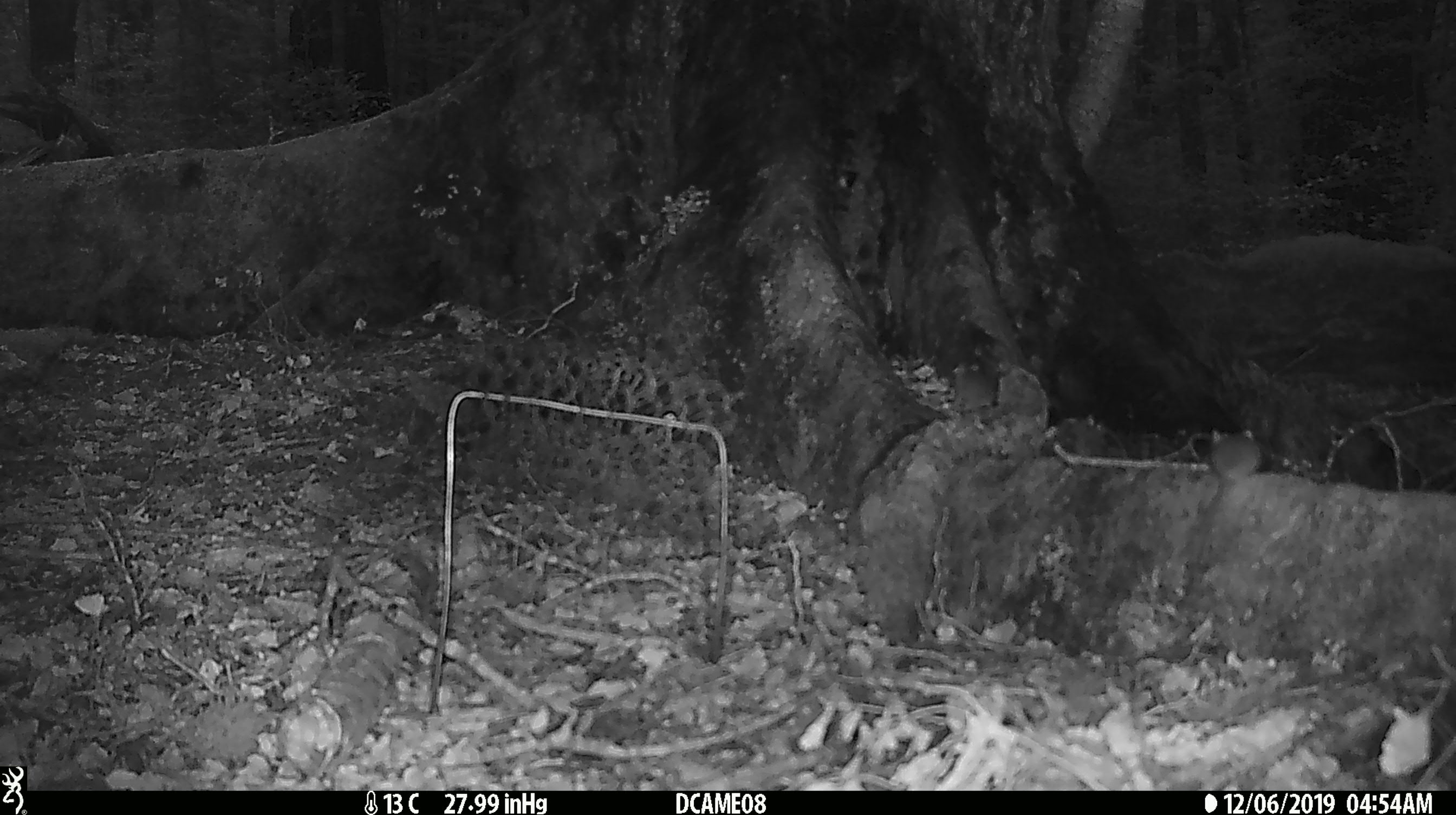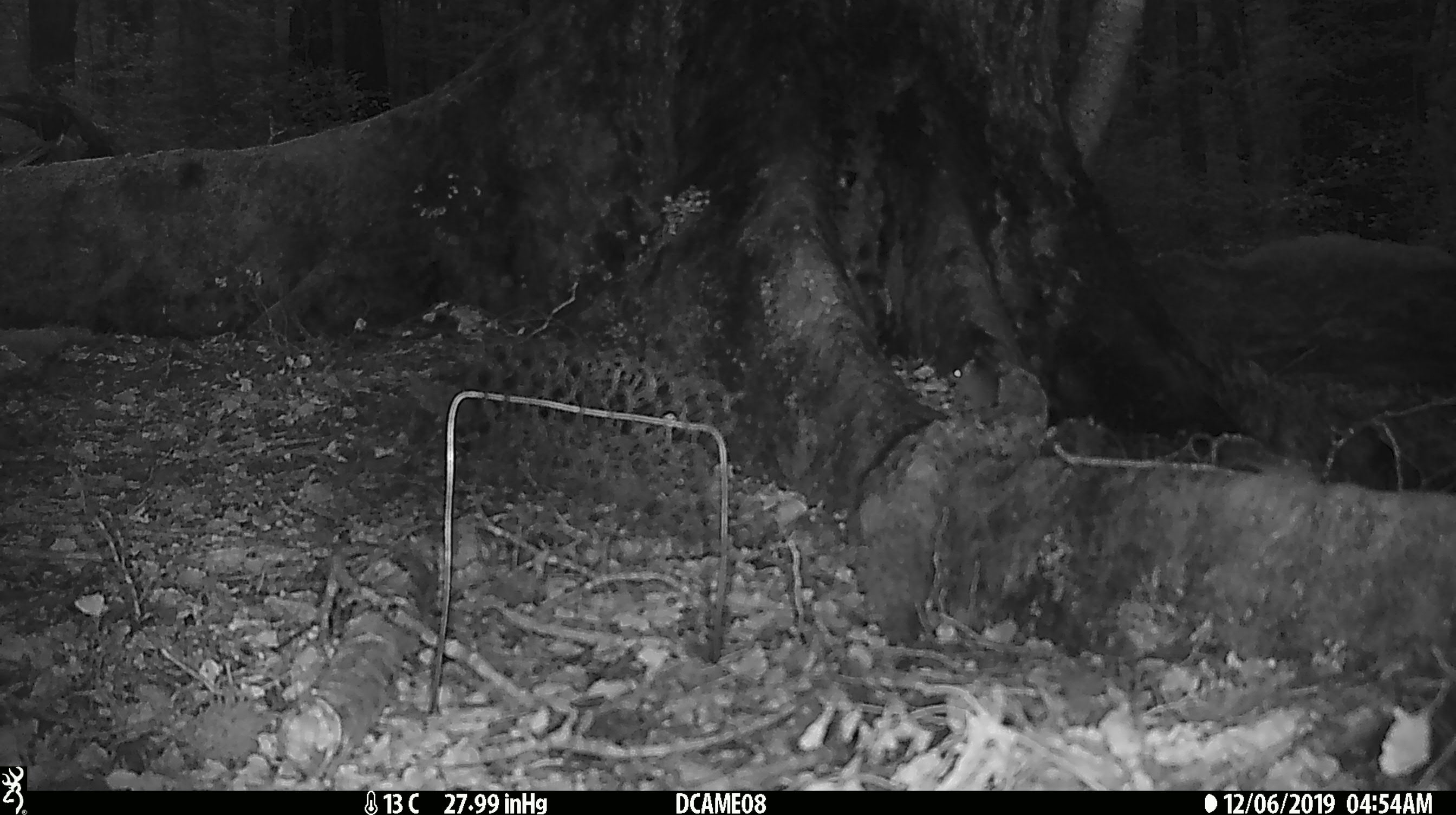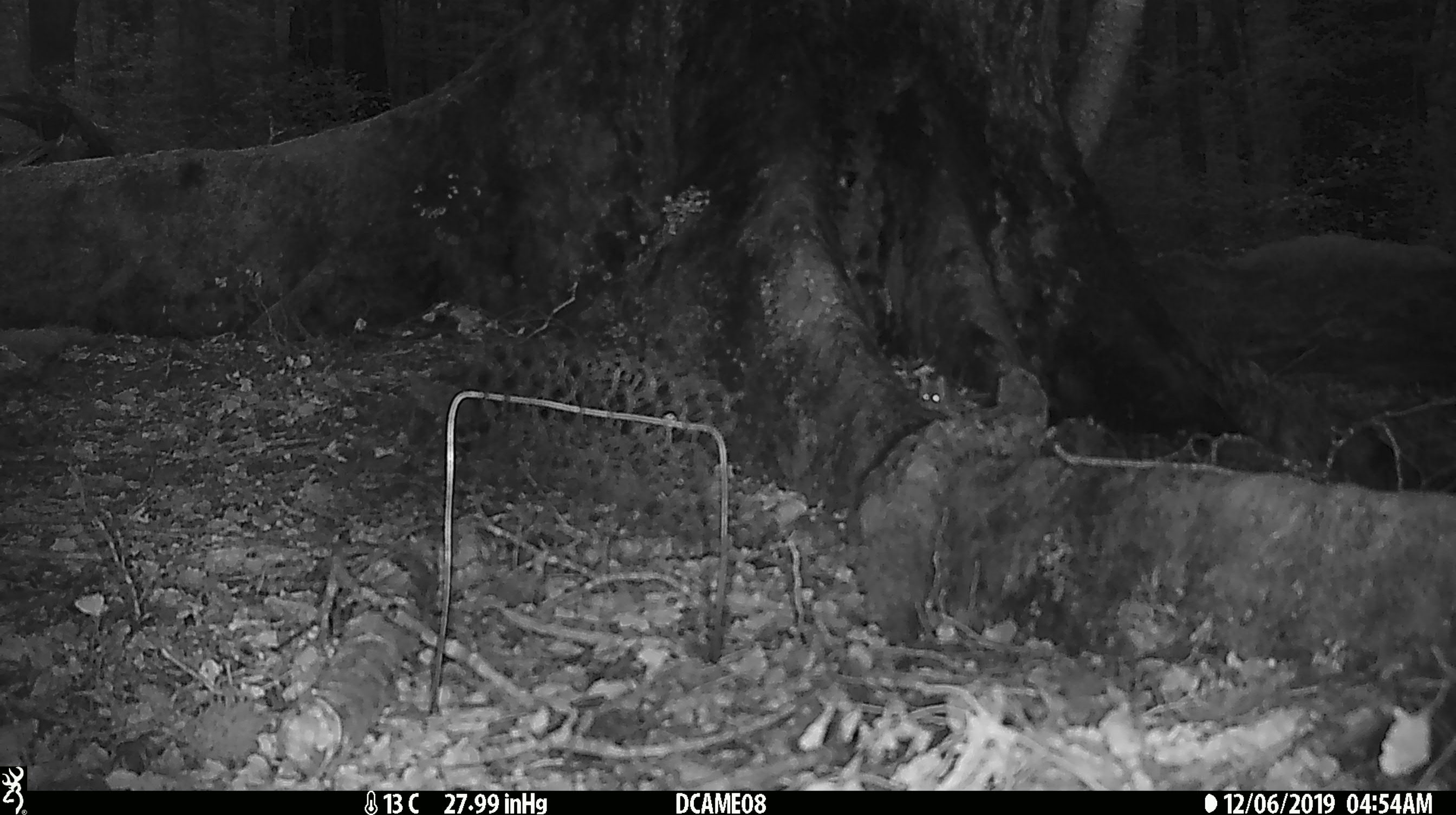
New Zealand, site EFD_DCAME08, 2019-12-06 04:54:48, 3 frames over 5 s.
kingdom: Animalia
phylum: Chordata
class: Mammalia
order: Rodentia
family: Muridae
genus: Mus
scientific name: Mus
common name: mouse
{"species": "mouse (Mus)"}